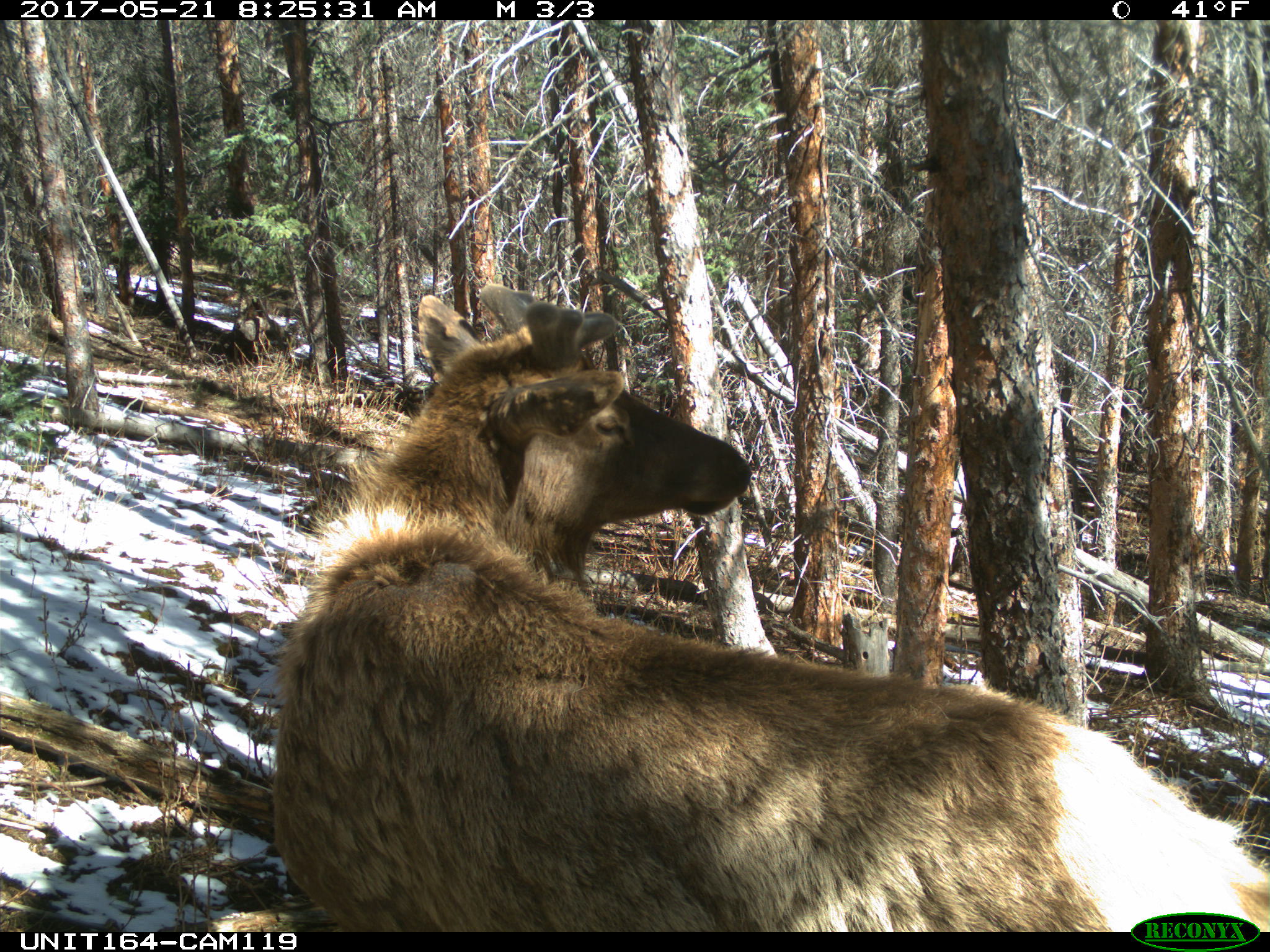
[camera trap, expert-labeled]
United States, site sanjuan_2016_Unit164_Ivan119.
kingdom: Animalia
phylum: Chordata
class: Mammalia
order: Artiodactyla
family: Cervidae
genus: Cervus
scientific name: Cervus elaphus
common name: red deer